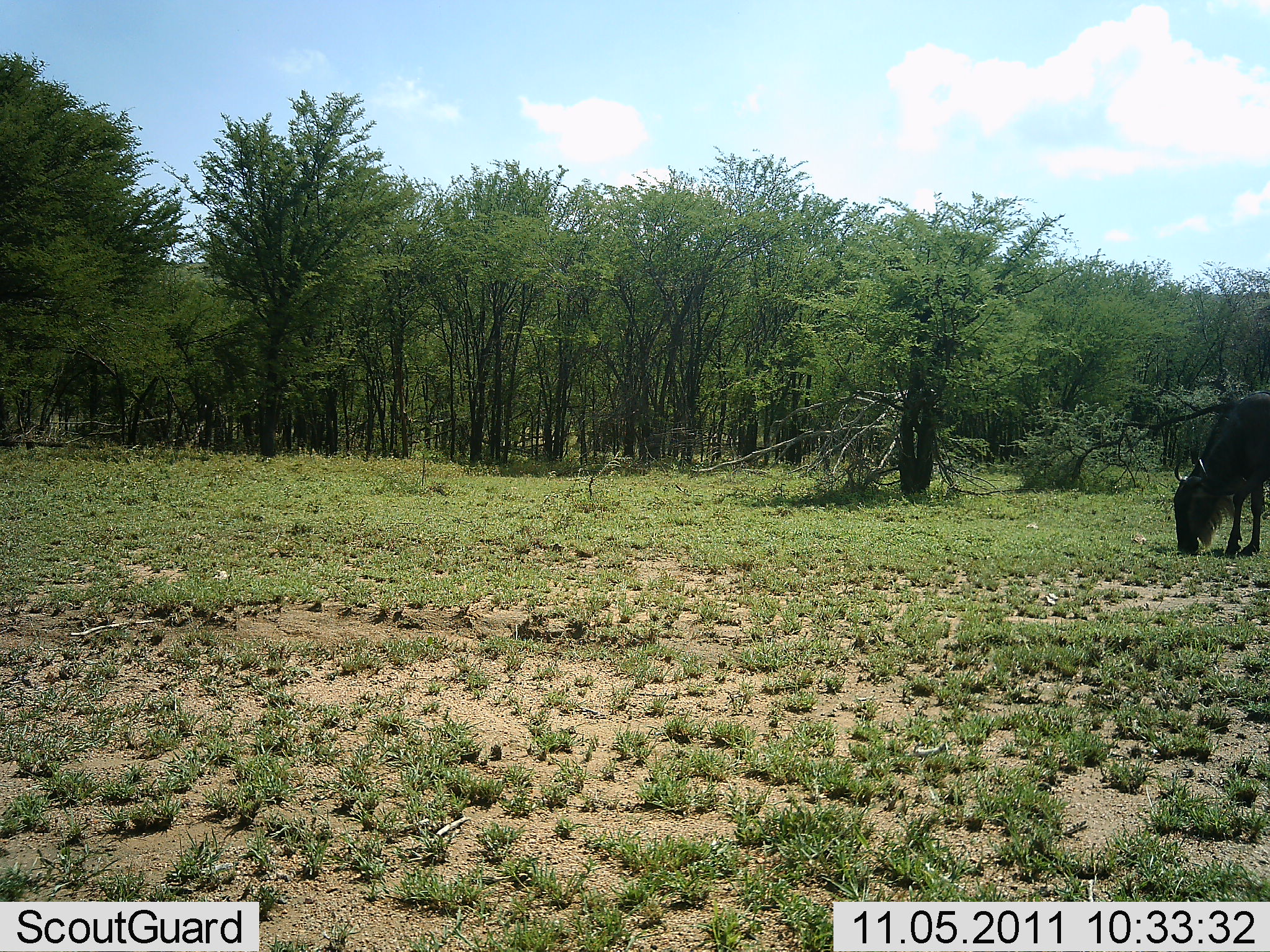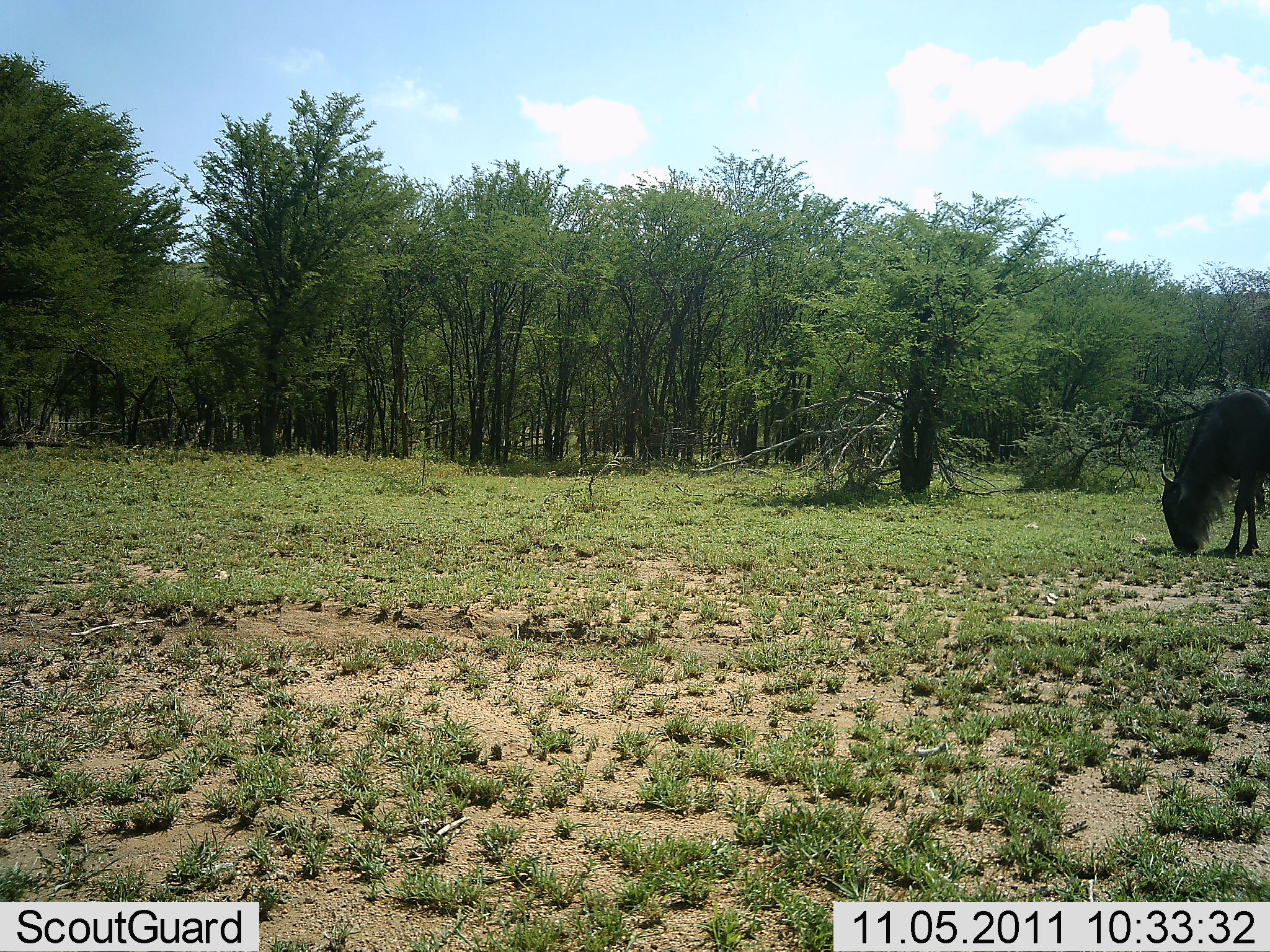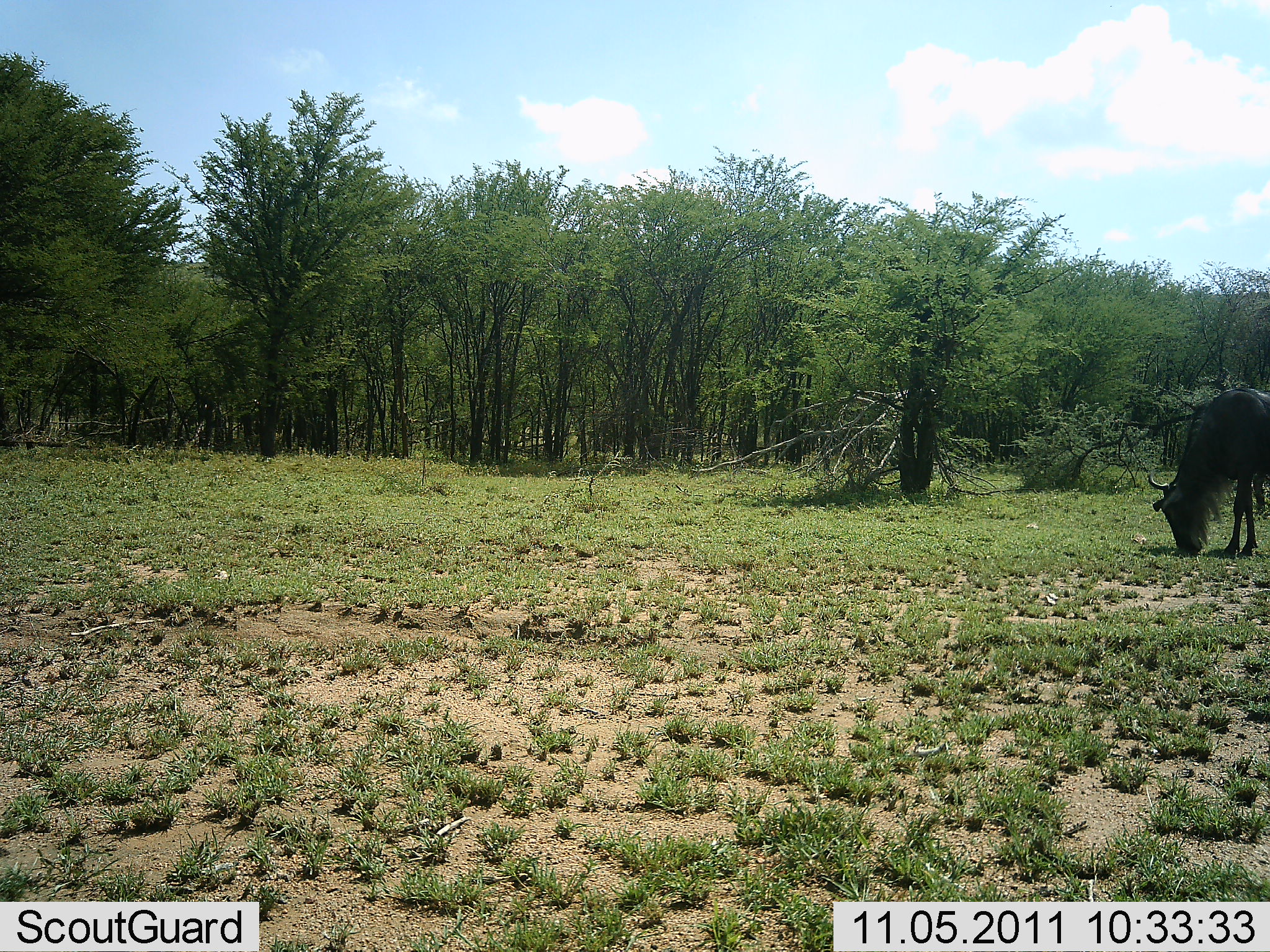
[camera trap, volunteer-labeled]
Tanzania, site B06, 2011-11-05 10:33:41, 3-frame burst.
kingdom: Animalia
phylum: Chordata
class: Mammalia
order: Artiodactyla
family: Bovidae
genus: Connochaetes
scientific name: Connochaetes taurinus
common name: blue wildebeest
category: wildebeest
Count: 1.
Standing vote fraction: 27%.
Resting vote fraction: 0%.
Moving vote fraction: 0%.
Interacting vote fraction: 0%.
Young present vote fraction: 0%.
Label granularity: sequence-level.